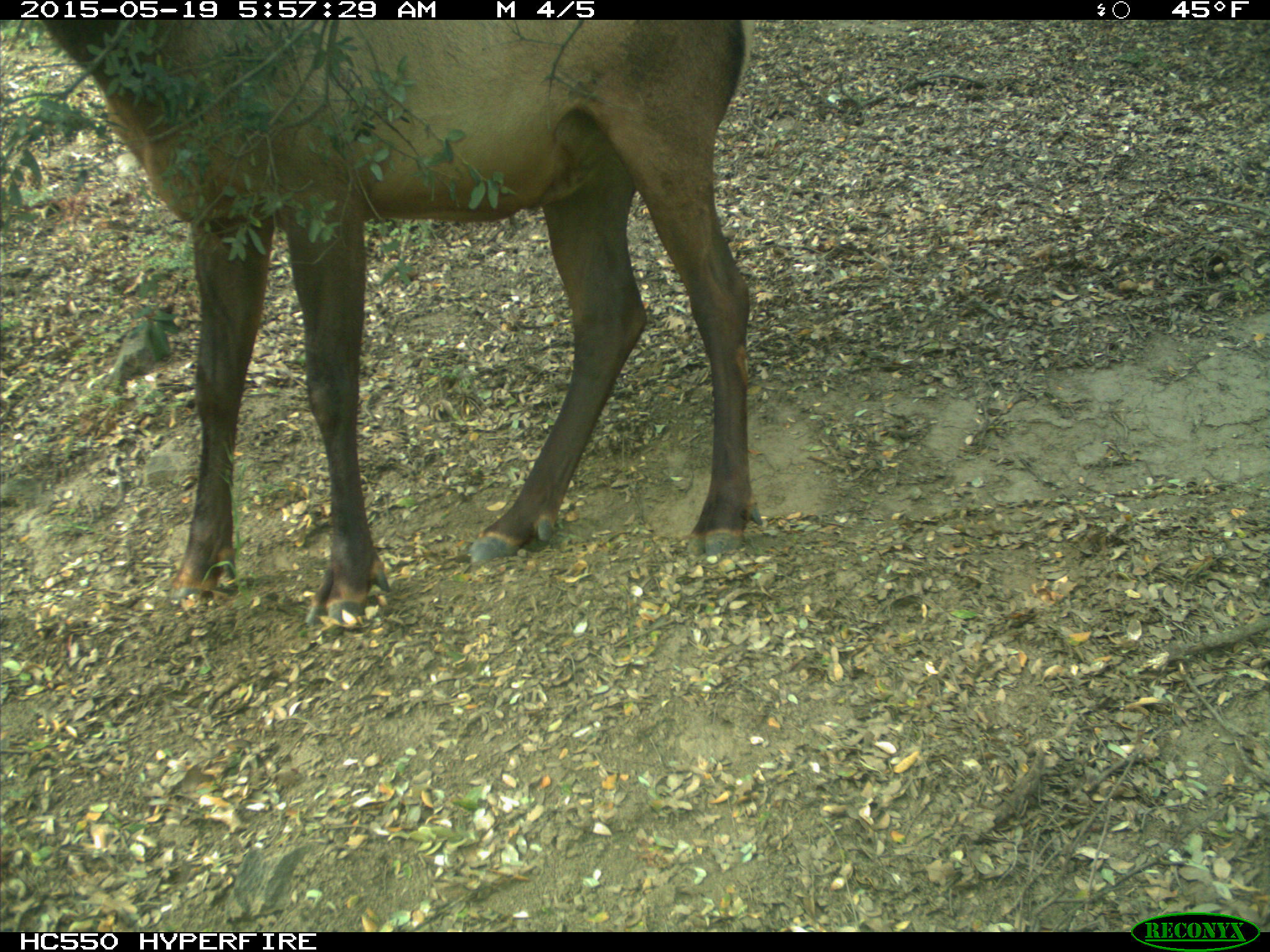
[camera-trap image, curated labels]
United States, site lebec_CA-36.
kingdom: Animalia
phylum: Chordata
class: Mammalia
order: Artiodactyla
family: Cervidae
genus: Cervus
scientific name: Cervus canadensis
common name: elk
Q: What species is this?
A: Cervus canadensis (elk).